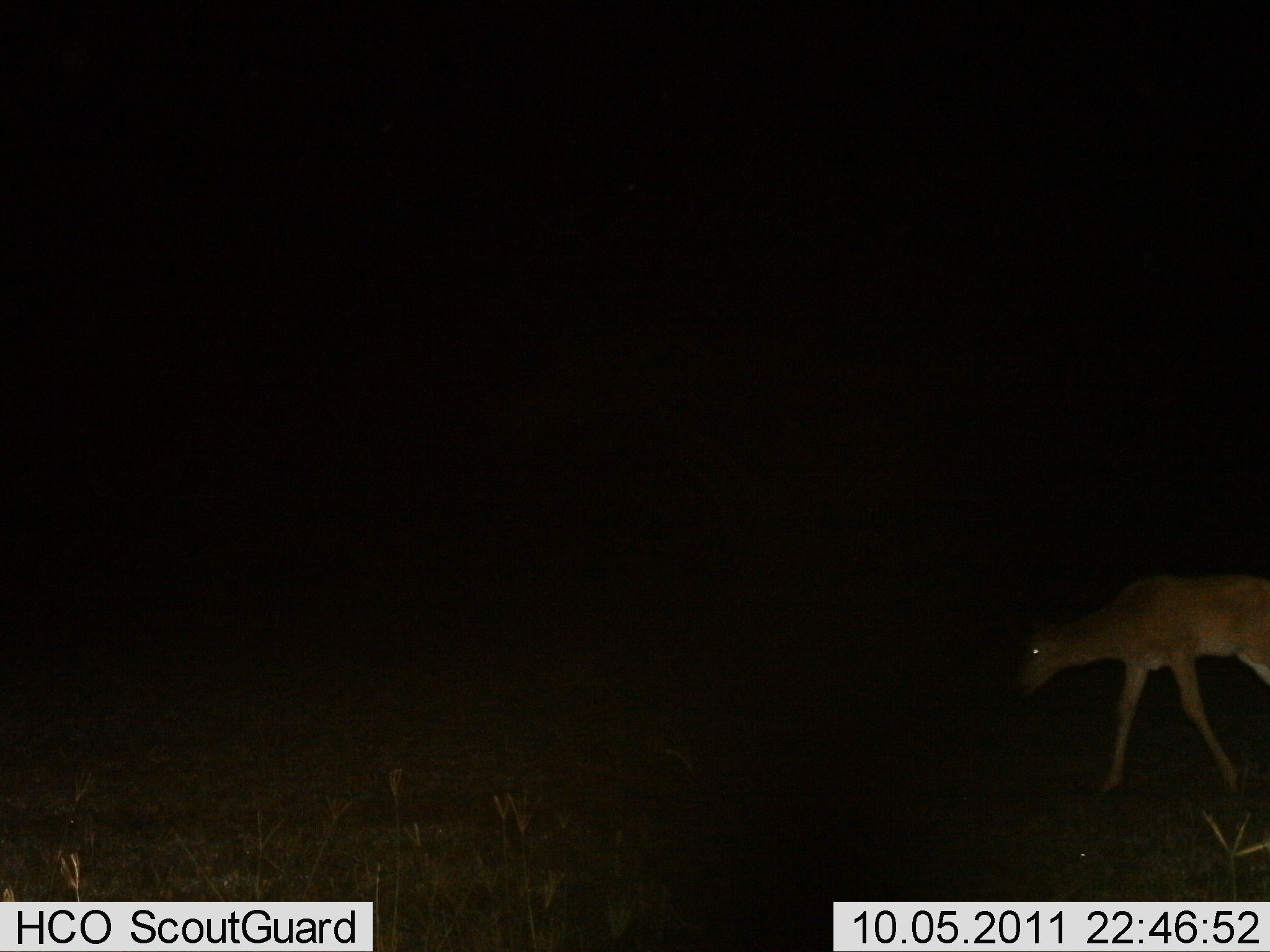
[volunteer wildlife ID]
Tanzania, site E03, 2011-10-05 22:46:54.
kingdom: Animalia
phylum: Chordata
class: Mammalia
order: Artiodactyla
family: Bovidae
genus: Redunca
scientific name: Redunca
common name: reedbuck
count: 1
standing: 18%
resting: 0%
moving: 91%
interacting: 0%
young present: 0%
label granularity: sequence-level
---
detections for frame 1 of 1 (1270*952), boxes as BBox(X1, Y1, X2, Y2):
animal: BBox(1009, 571, 1270, 797)